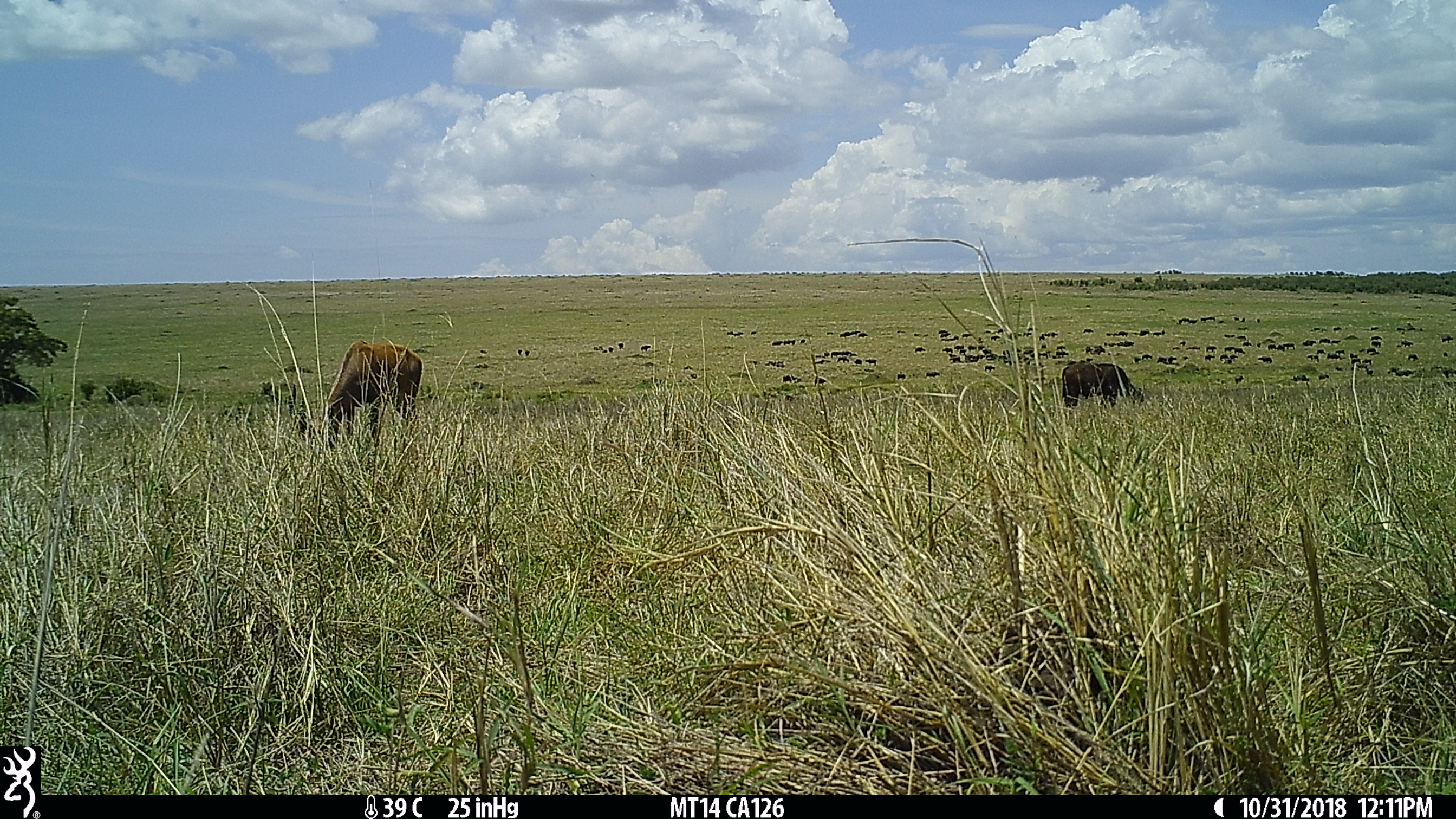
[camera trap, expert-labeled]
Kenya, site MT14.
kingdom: Animalia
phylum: Chordata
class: Mammalia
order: Artiodactyla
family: Bovidae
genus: Syncerus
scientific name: Syncerus caffer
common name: buffalo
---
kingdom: Animalia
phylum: Chordata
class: Mammalia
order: Artiodactyla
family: Bovidae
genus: Damaliscus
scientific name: Damaliscus lunatus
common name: topi